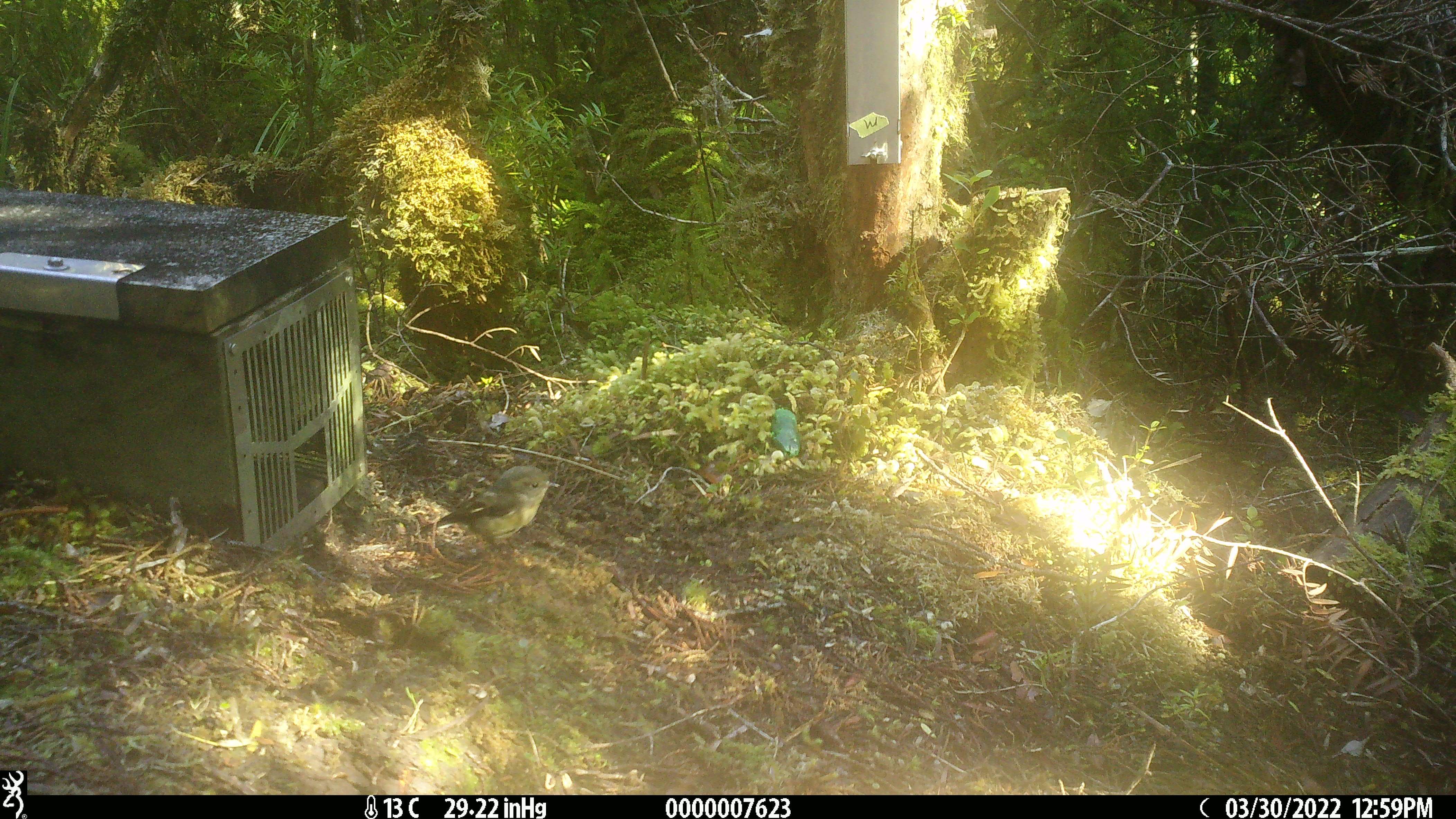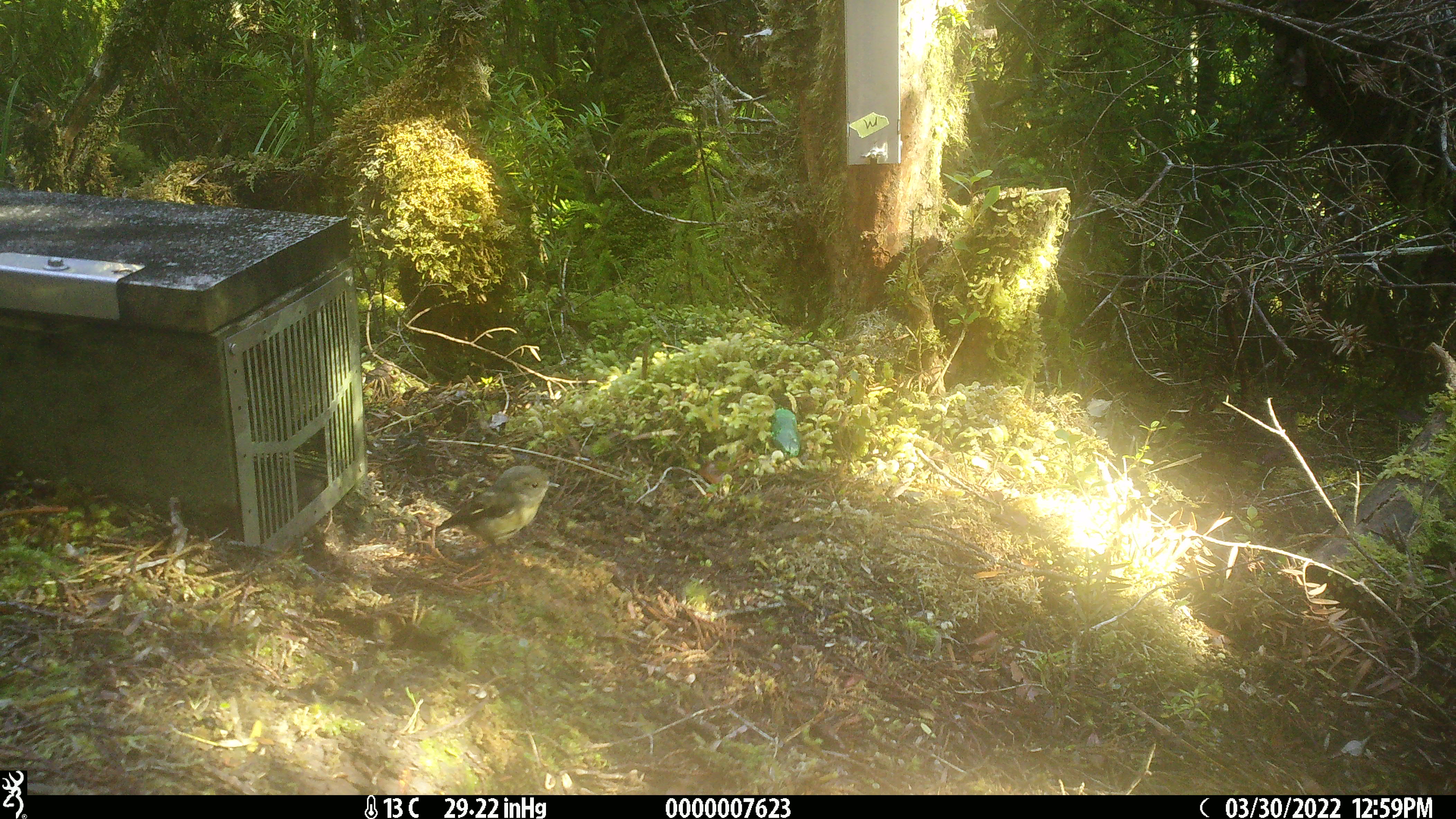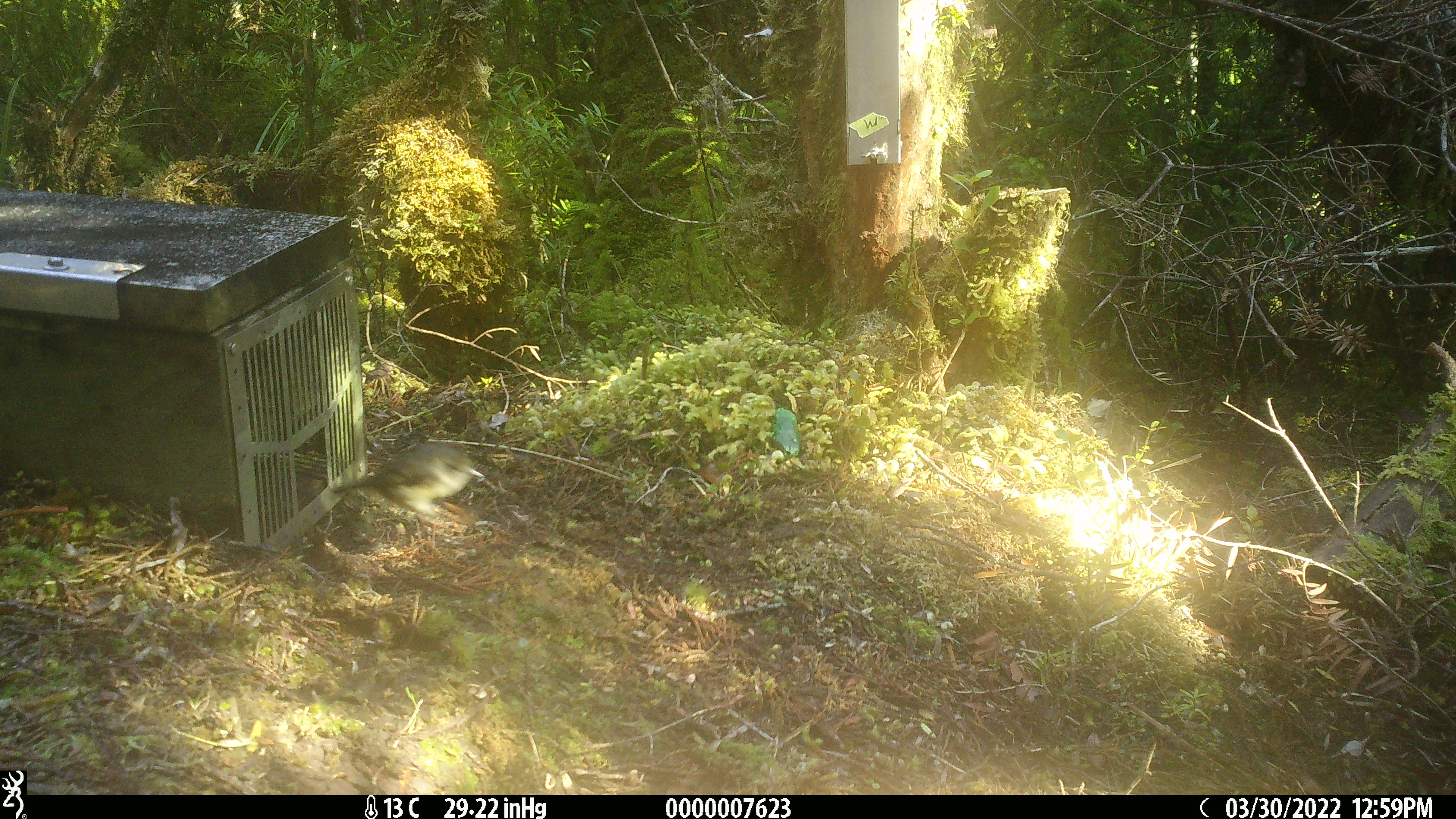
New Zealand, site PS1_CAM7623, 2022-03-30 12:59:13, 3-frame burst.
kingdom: Animalia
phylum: Chordata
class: Aves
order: Passeriformes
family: Petroicidae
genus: Petroica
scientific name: Petroica macrocephala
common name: tomtit